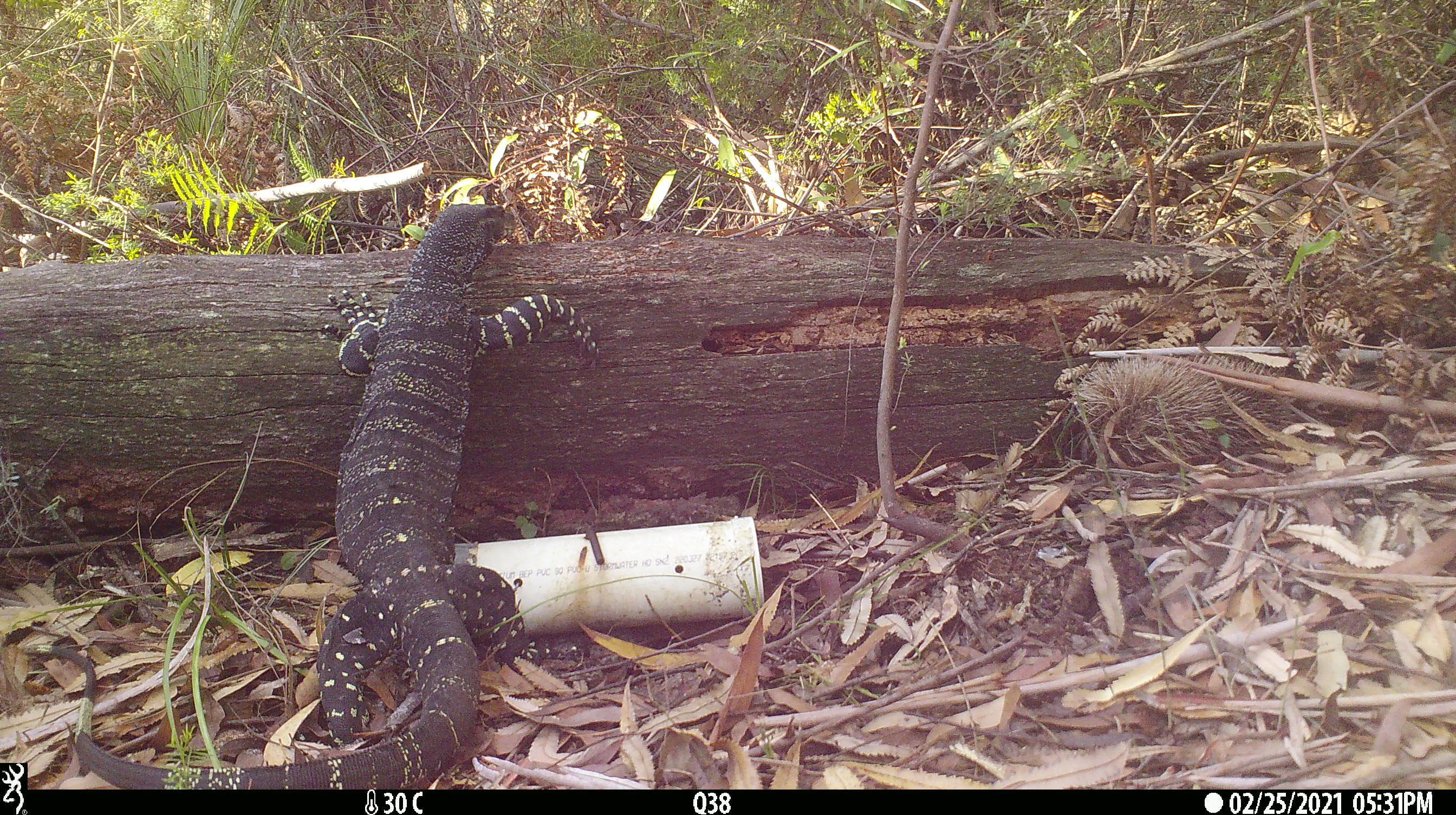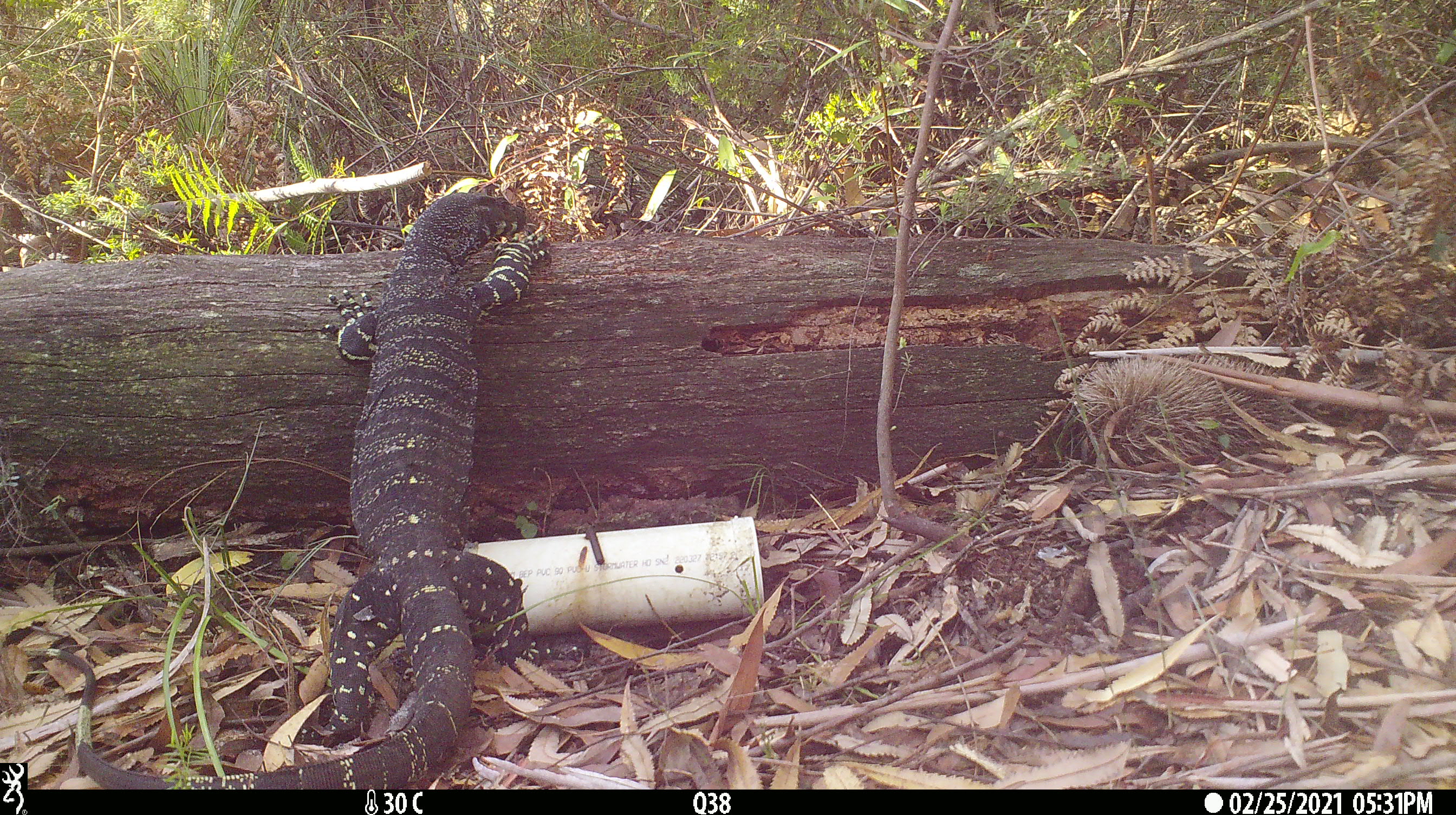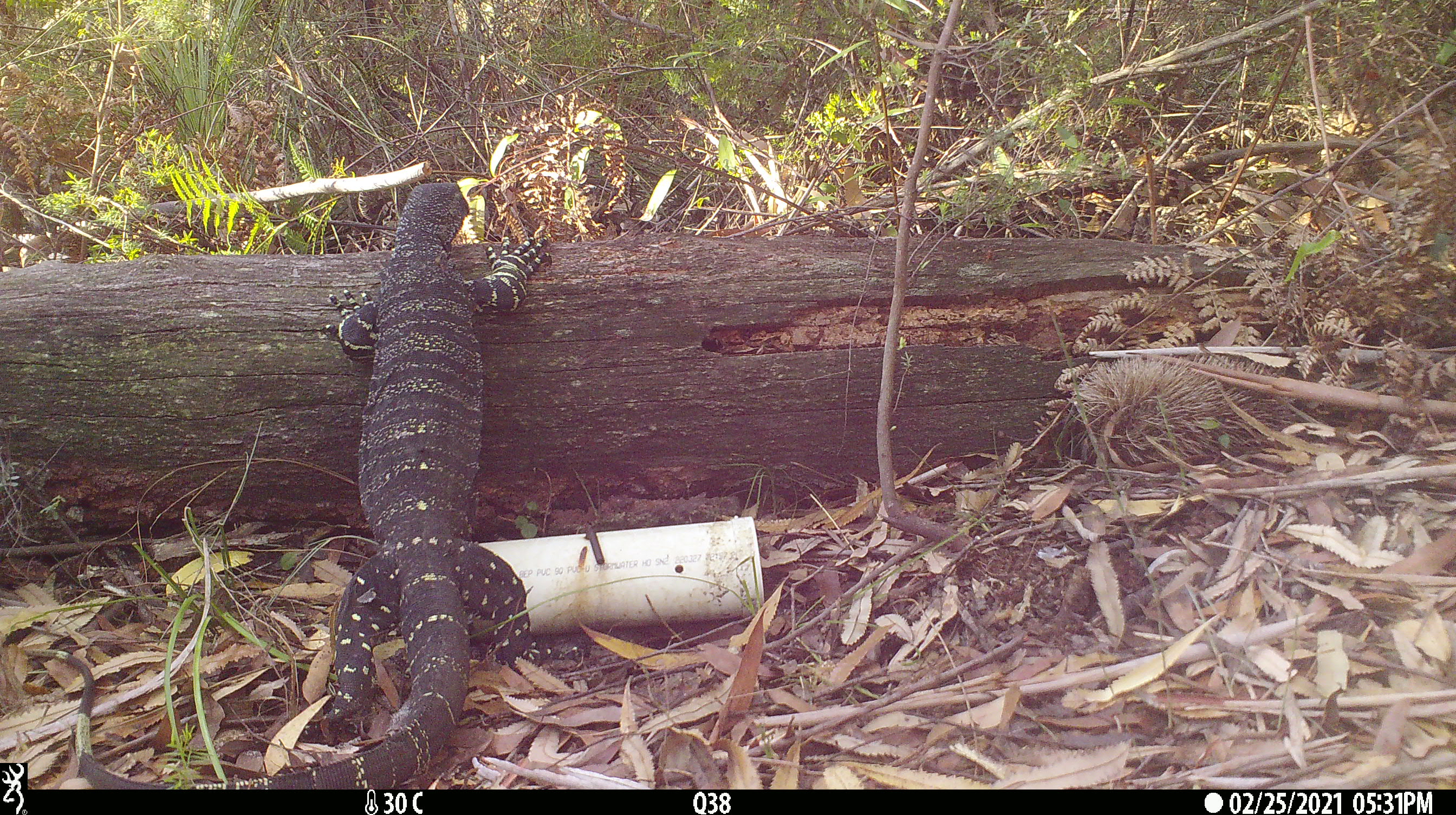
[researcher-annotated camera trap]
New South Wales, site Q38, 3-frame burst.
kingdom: Animalia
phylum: Chordata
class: Reptilia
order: Squamata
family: Varanidae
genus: Varanus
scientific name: Varanus varius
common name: lace monitor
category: goanna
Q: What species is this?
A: Goanna (lace monitor) (Varanus varius).